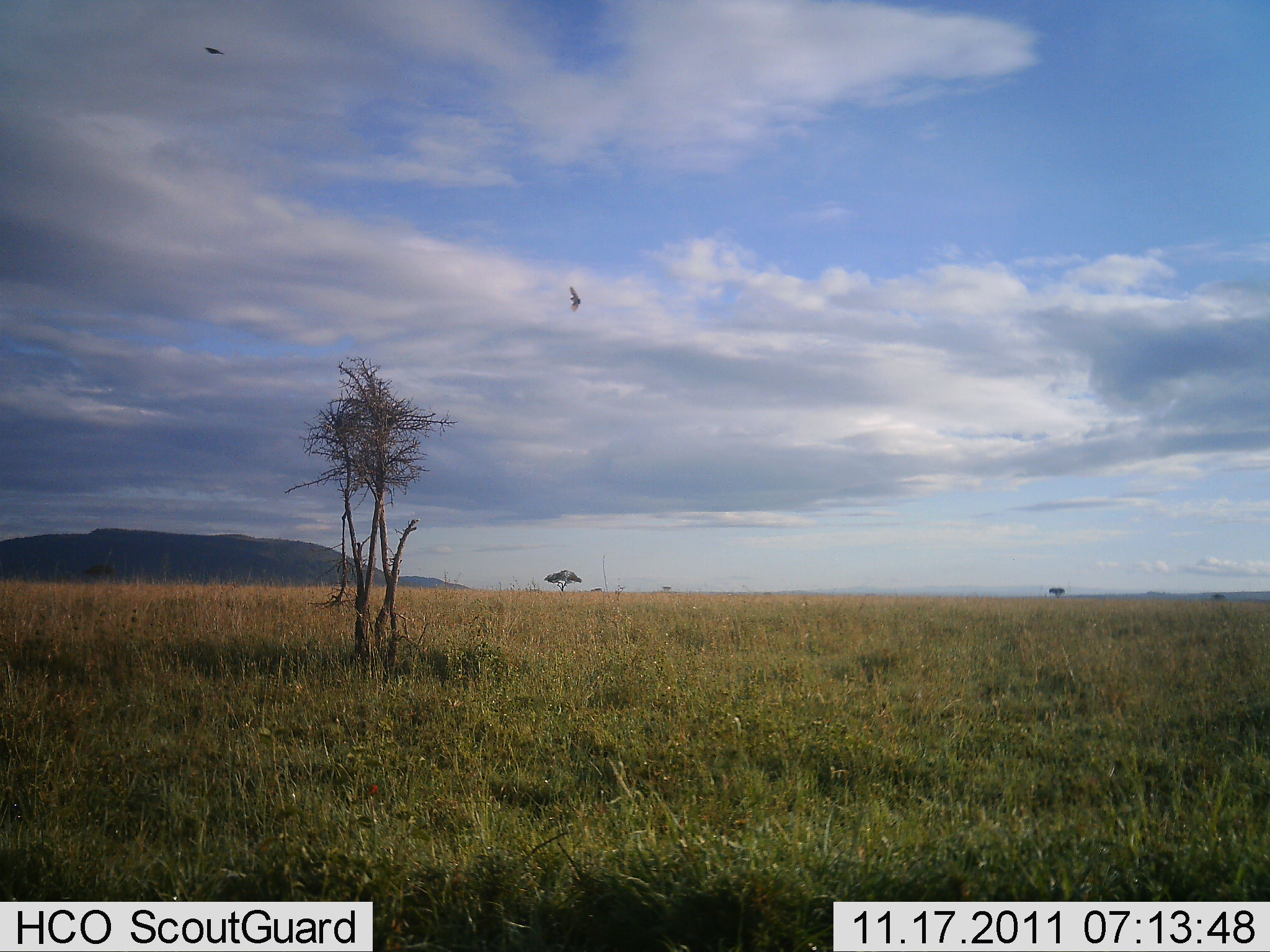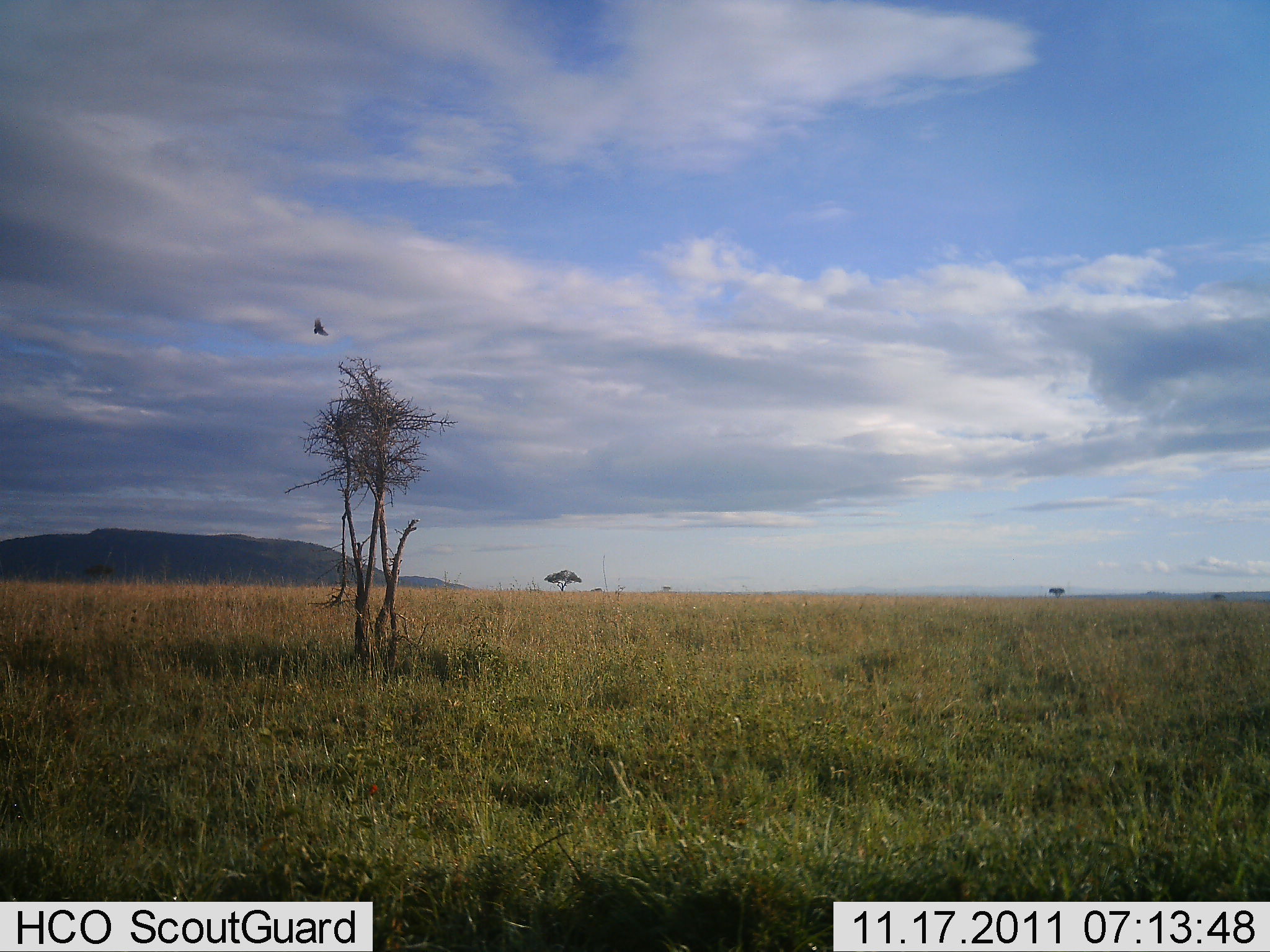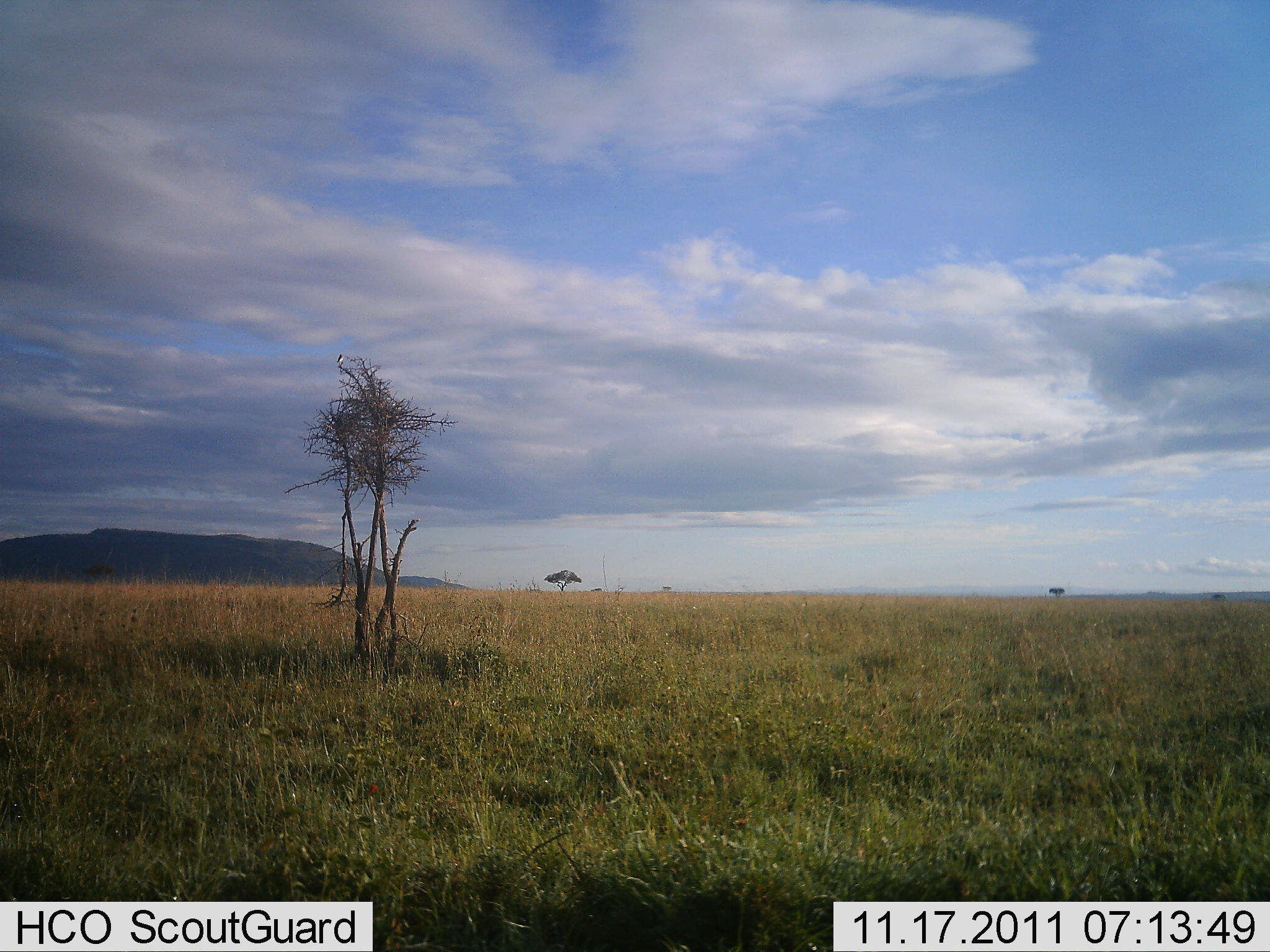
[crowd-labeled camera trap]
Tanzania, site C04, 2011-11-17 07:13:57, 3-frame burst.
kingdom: Animalia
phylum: Chordata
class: Aves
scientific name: Aves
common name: bird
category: otherbird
Otherbird (bird) (Aves), count 2. Behavior (volunteer vote fractions): standing 0%, resting 0%, moving 100%, interacting 0%. Young present (vote fraction): 0%. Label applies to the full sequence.